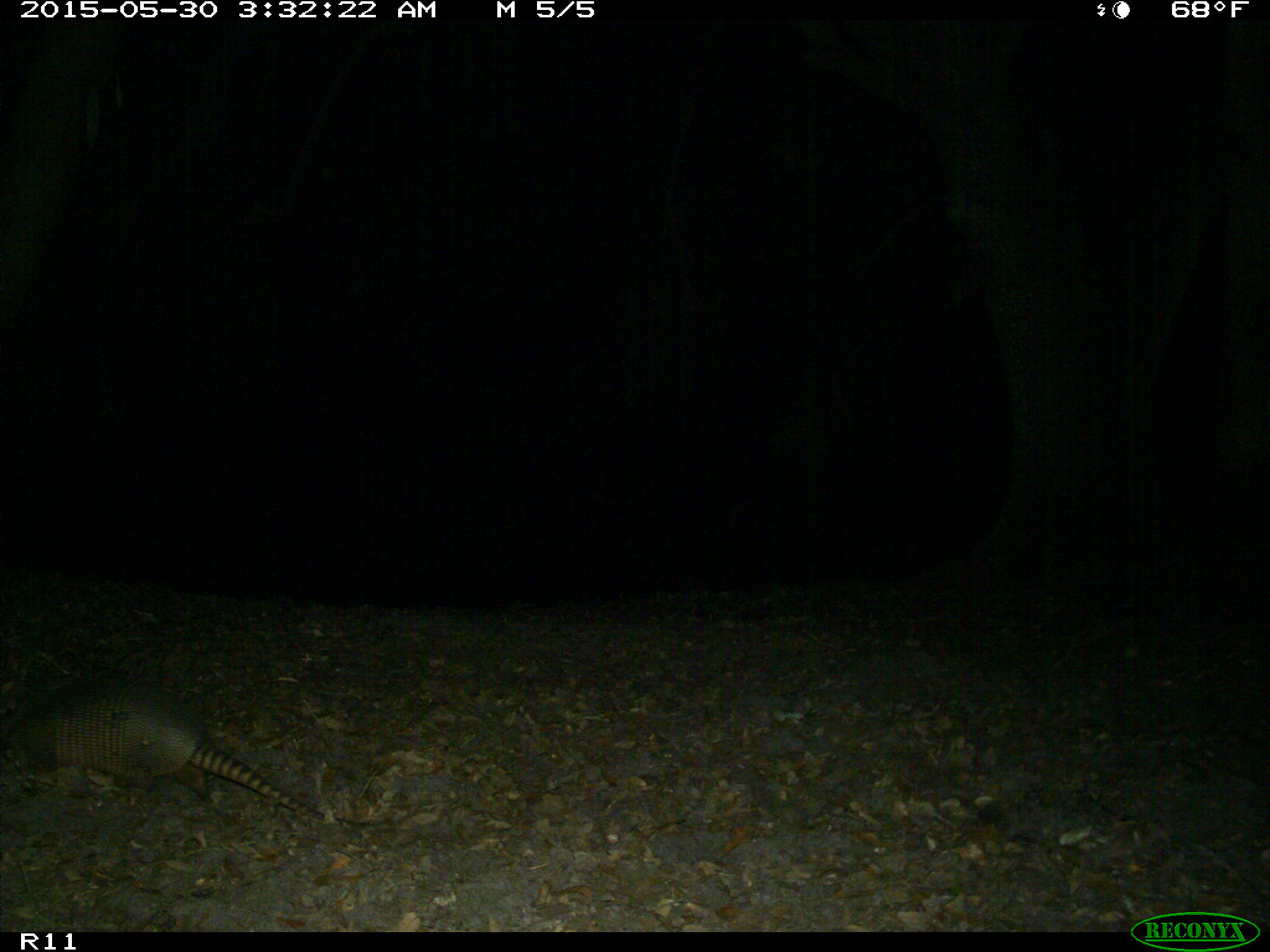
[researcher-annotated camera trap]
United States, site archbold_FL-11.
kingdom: Animalia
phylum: Chordata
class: Mammalia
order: Cingulata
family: Dasypodidae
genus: Dasypus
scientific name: Dasypus novemcinctus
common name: nine-banded armadillo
Dasypus novemcinctus (nine-banded armadillo).